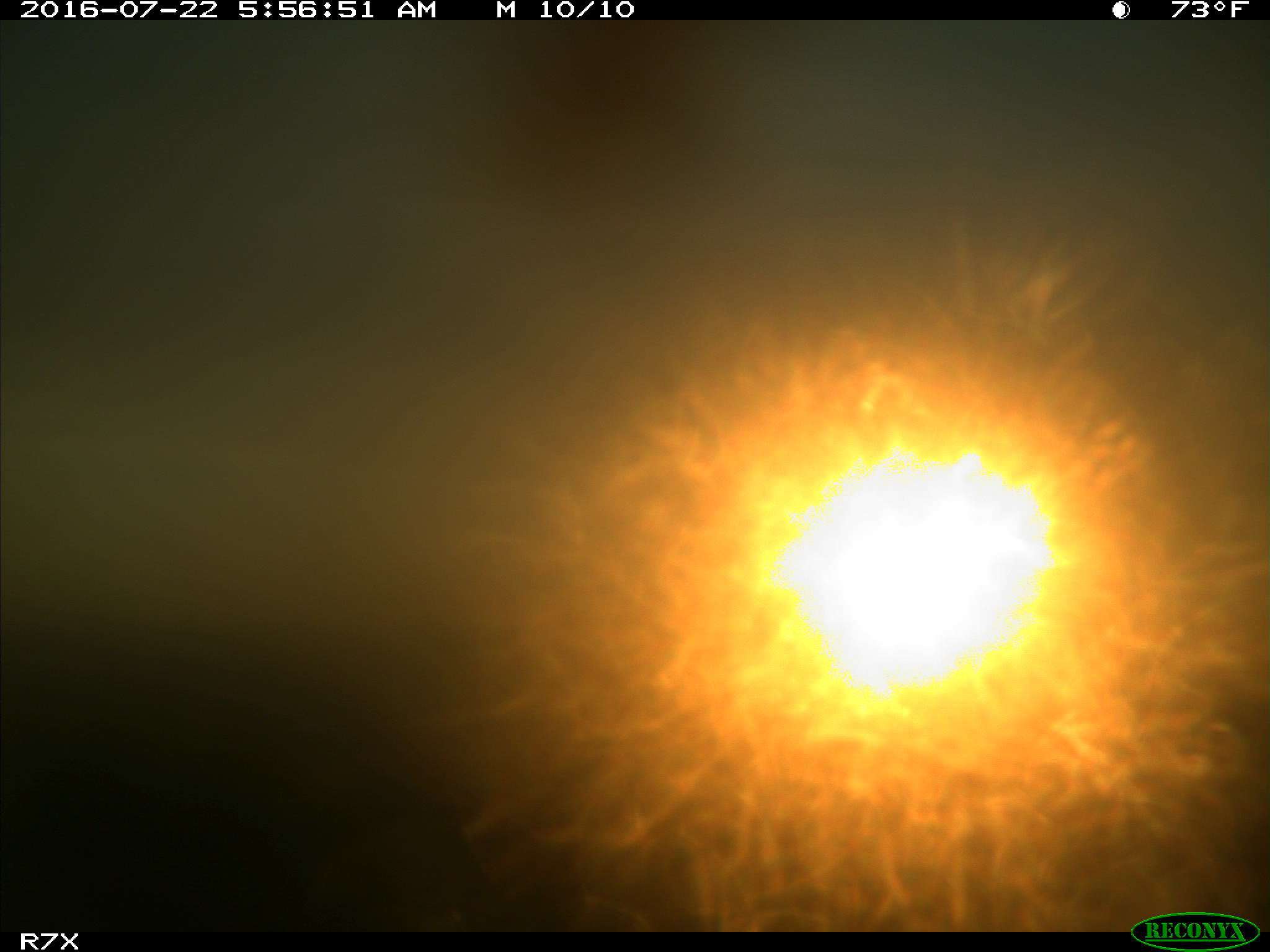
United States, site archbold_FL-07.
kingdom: Animalia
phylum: Chordata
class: Mammalia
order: Artiodactyla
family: Bovidae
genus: Bos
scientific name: Bos taurus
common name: domestic cow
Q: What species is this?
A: Bos taurus (domestic cow).